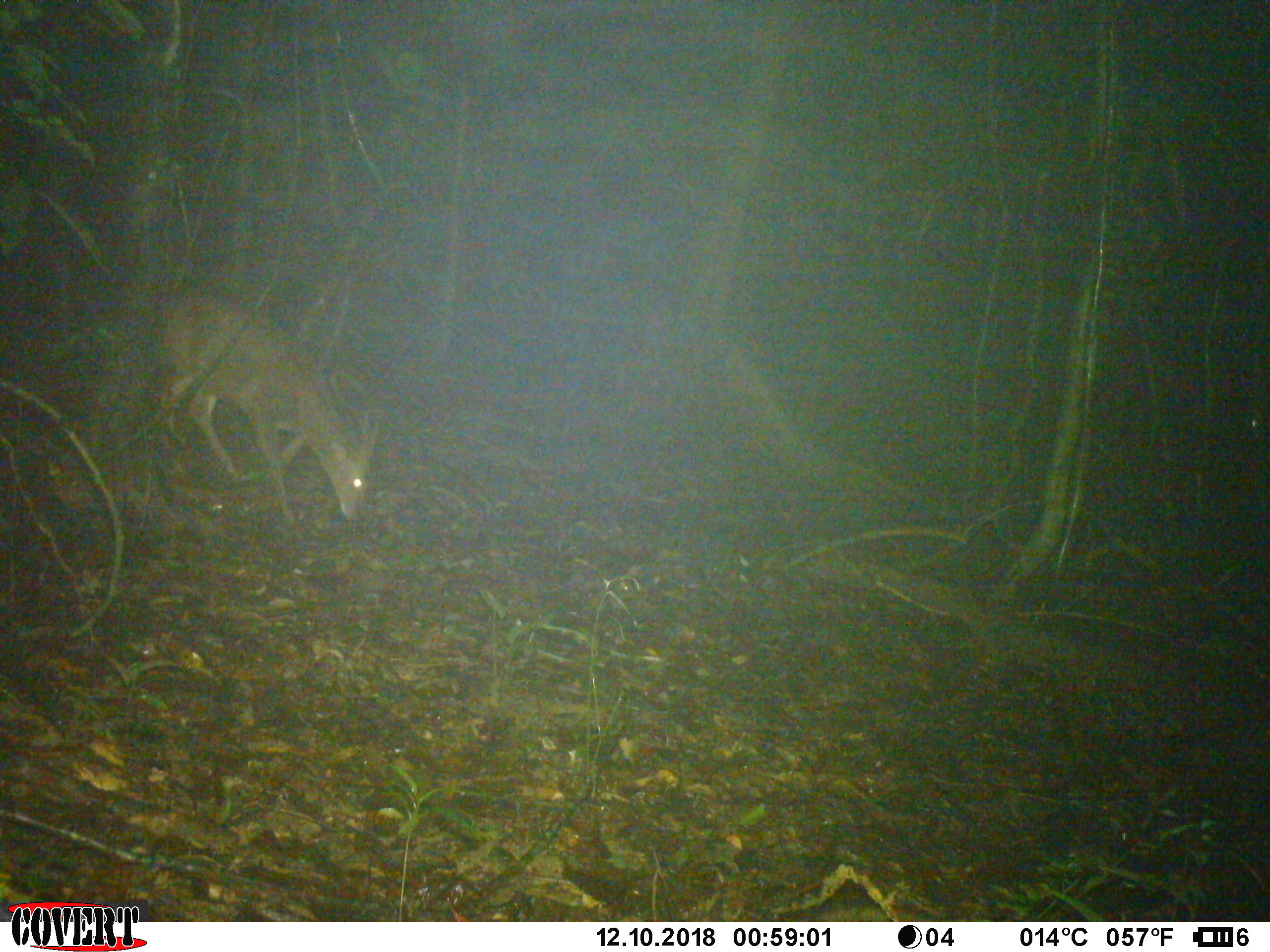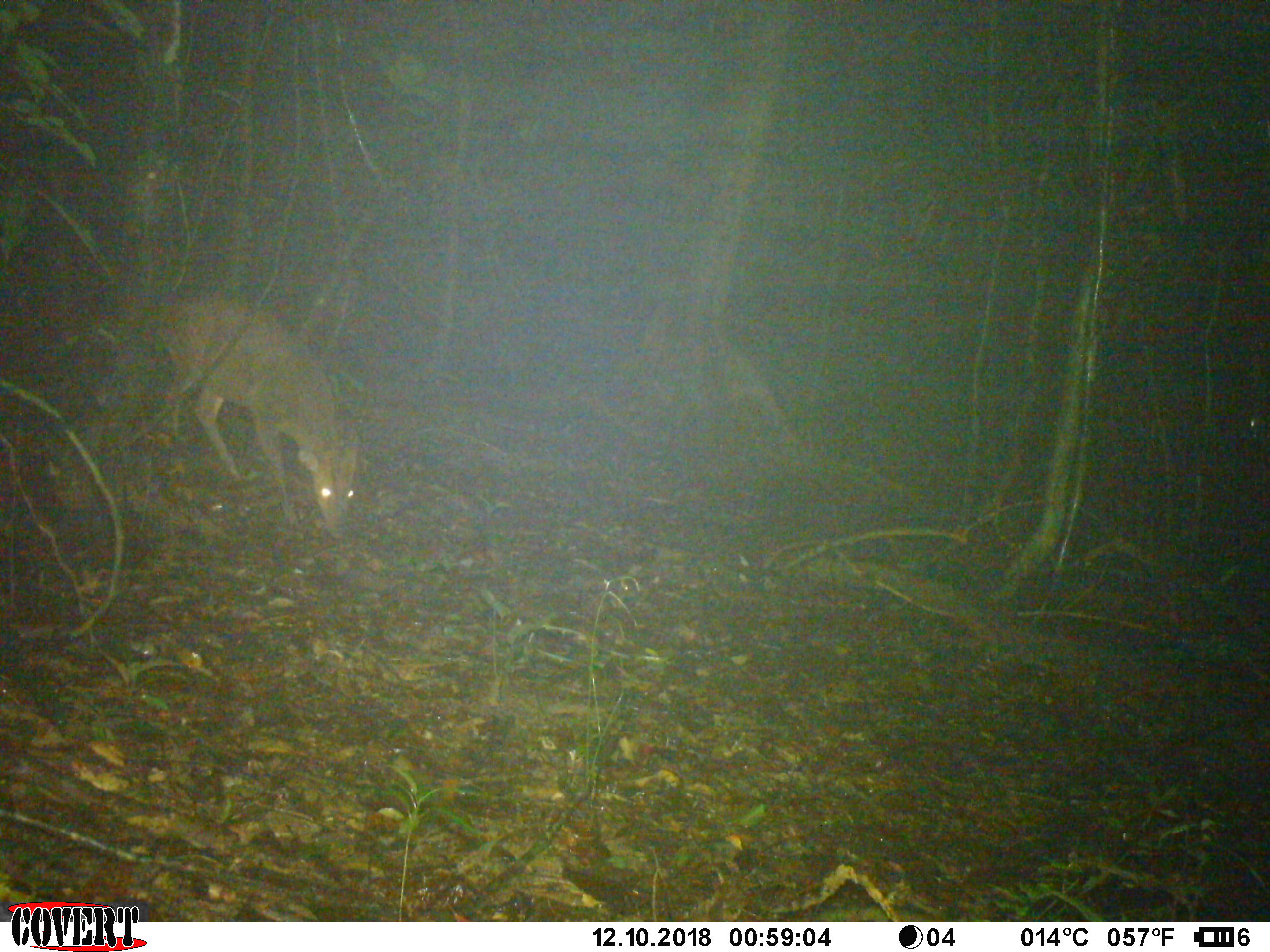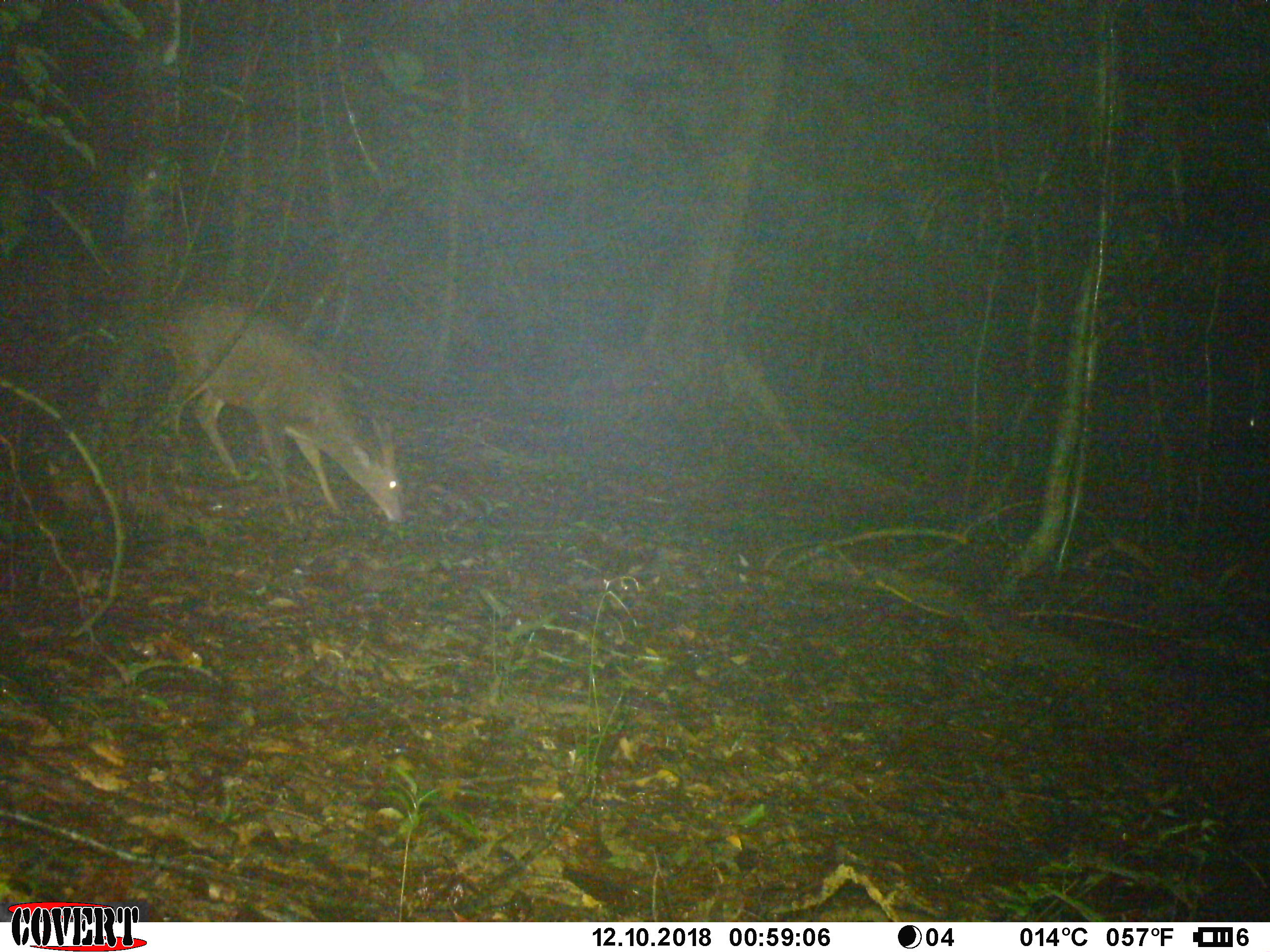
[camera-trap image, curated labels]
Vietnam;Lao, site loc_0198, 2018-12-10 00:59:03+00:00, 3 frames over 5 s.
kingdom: Animalia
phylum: Chordata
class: Mammalia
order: Artiodactyla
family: Cervidae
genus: Muntiacus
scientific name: Muntiacus vuquangensis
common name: large-antlered muntjac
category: large antlered muntjac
Large antlered muntjac (large-antlered muntjac) (Muntiacus vuquangensis). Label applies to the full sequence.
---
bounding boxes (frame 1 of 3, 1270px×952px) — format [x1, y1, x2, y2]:
large antlered muntjac: [157, 283, 381, 520]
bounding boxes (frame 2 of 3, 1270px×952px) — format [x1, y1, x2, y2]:
large antlered muntjac: [155, 289, 360, 539]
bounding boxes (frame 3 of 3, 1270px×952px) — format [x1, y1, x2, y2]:
large antlered muntjac: [161, 300, 405, 530]